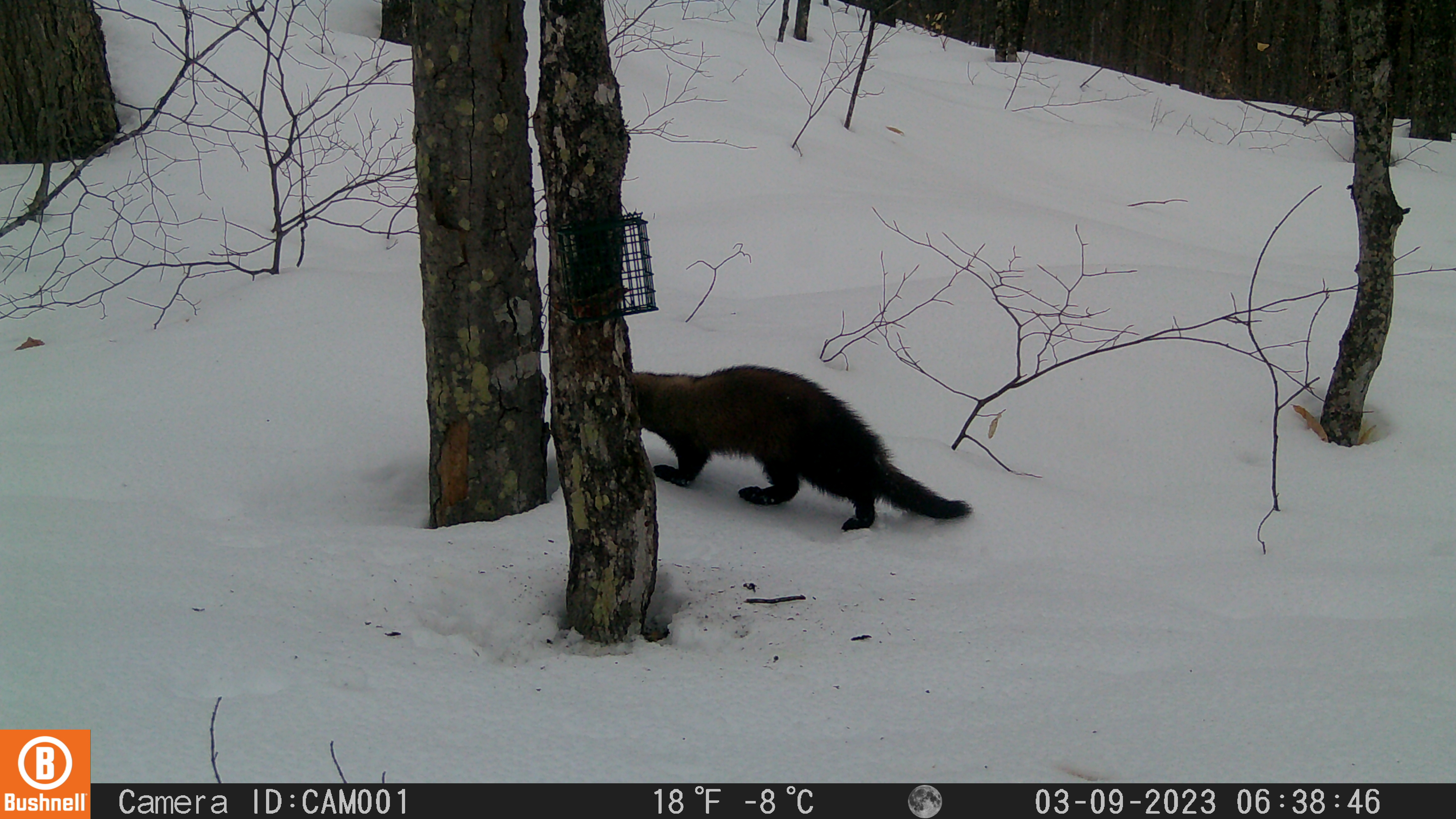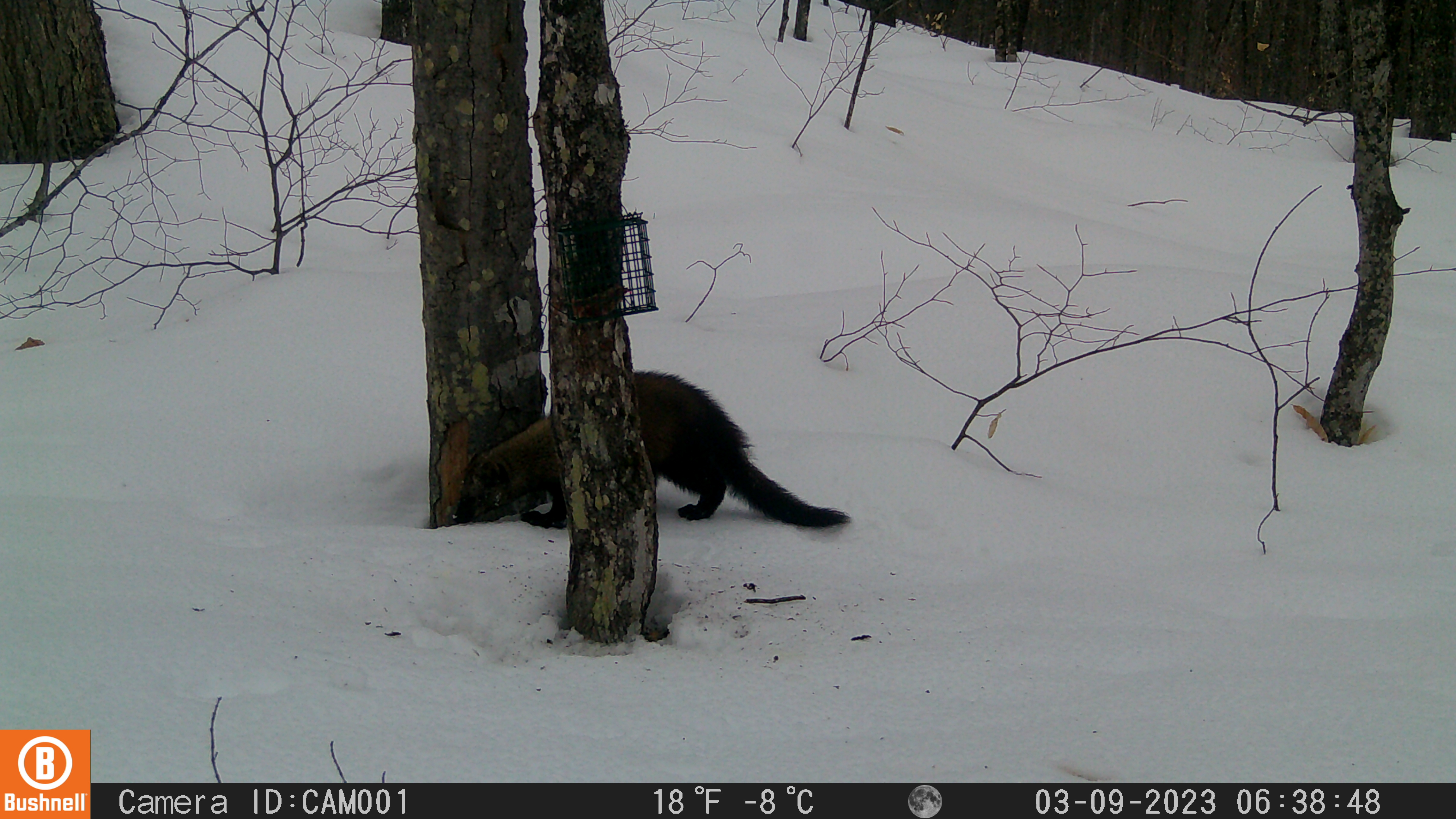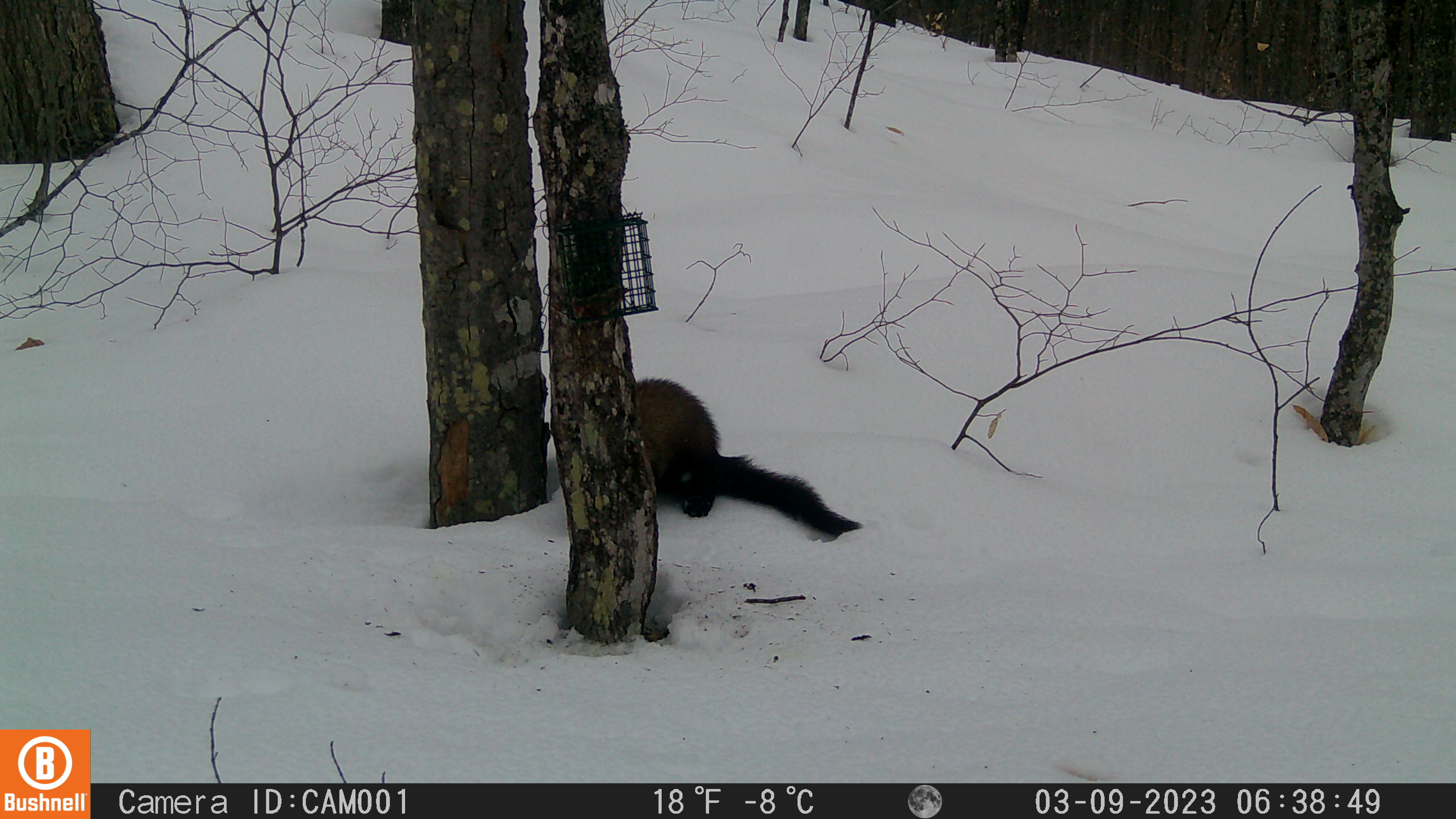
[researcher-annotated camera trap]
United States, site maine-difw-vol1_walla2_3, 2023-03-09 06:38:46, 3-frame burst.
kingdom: Animalia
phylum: Chordata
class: Mammalia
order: Carnivora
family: Mustelidae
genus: Pekania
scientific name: Pekania pennanti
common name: fisher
Fisher (Pekania pennanti).